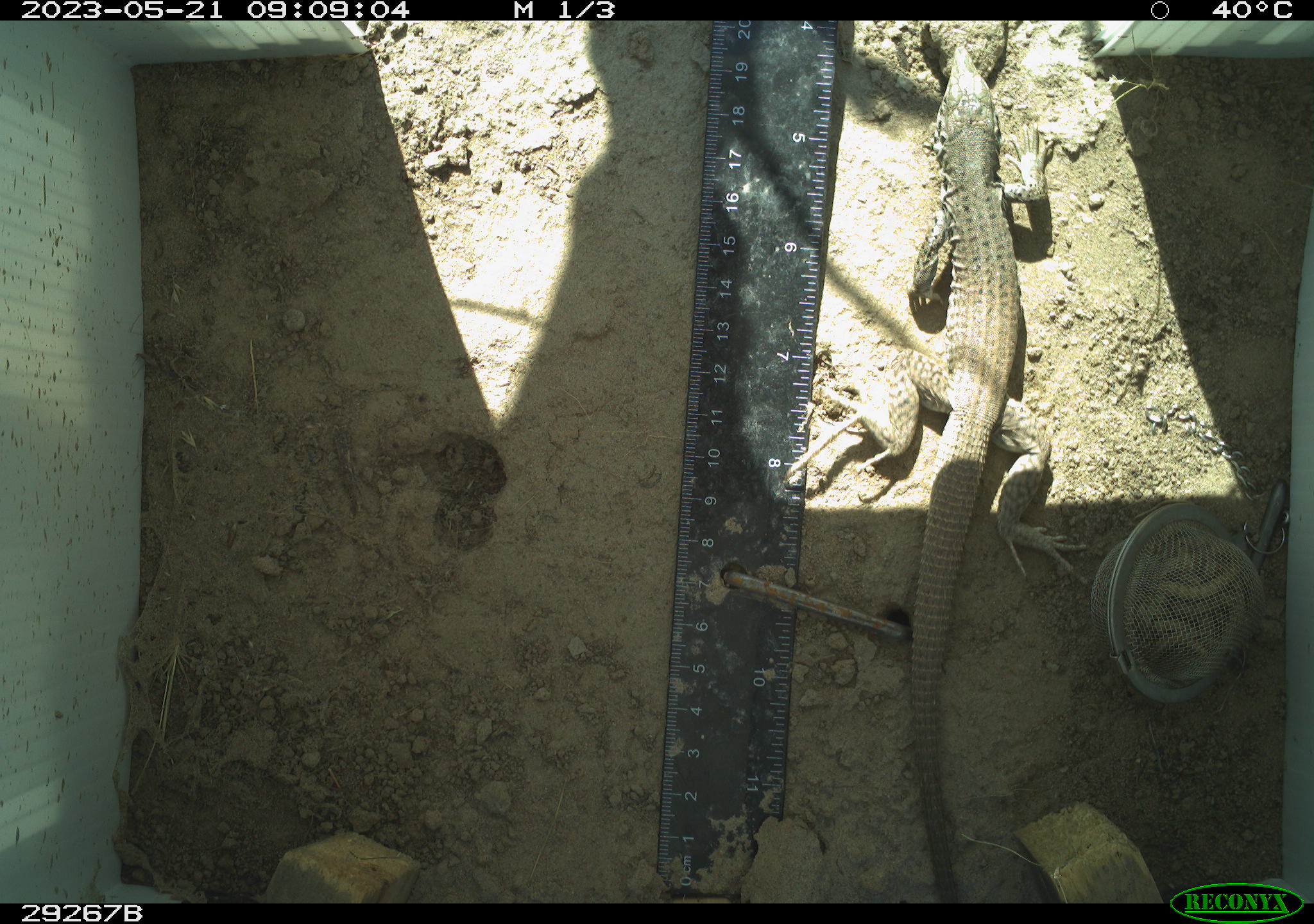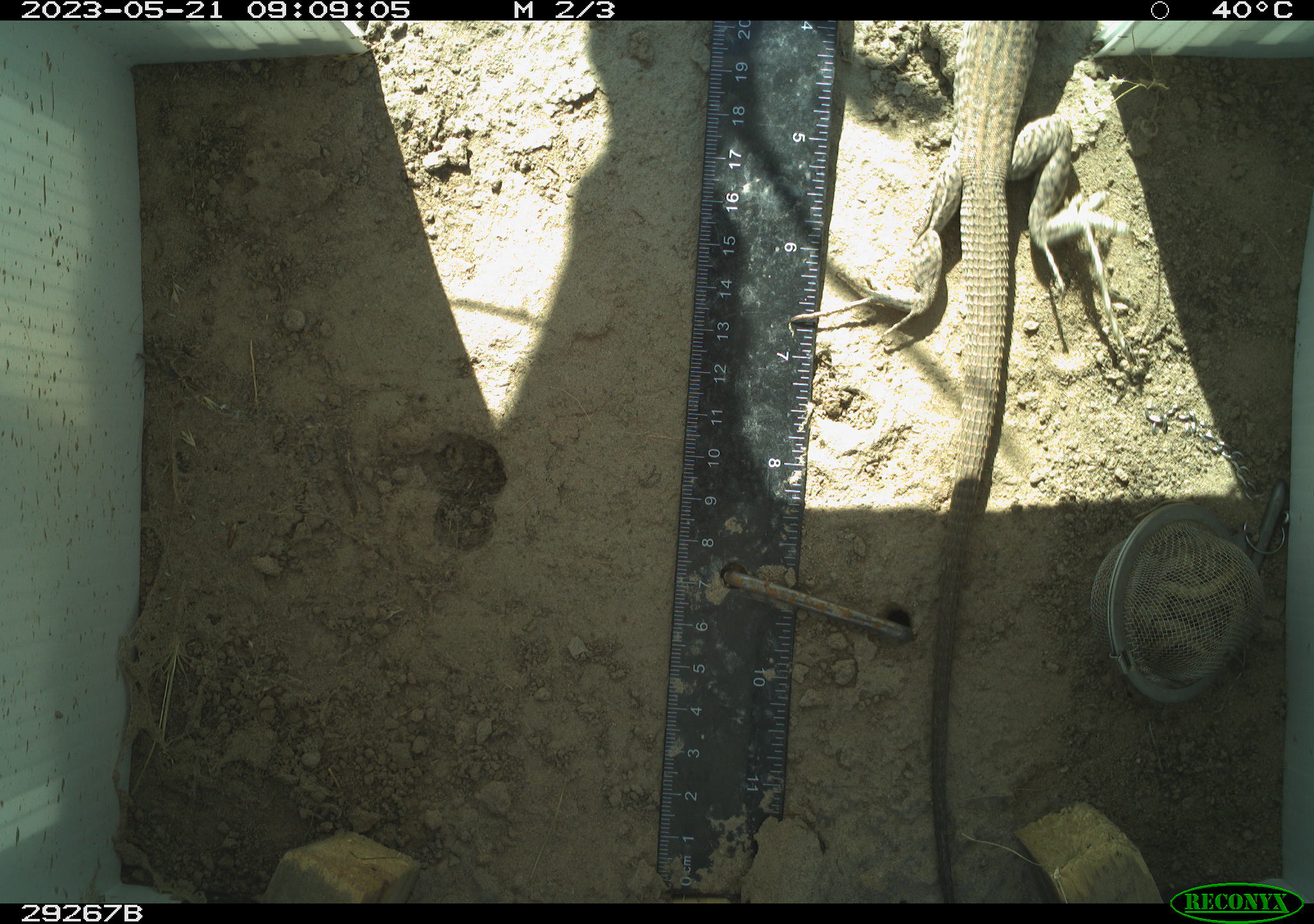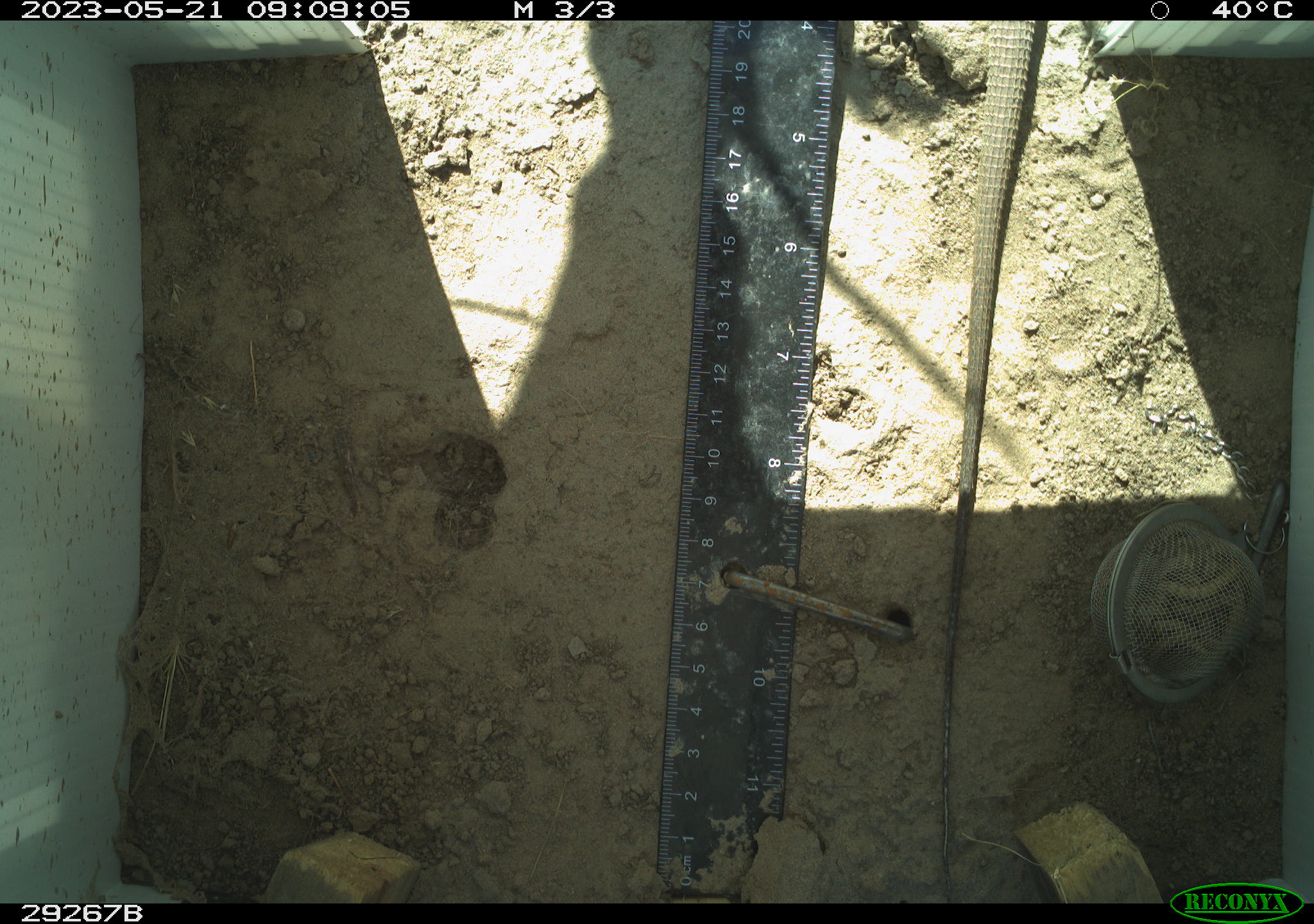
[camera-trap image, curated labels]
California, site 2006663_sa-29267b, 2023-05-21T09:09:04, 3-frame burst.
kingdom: Animalia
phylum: Chordata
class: Reptilia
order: Squamata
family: Teiidae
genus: Aspidoscelis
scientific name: Aspidoscelis tigris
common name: western whiptail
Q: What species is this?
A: Western whiptail (Aspidoscelis tigris).